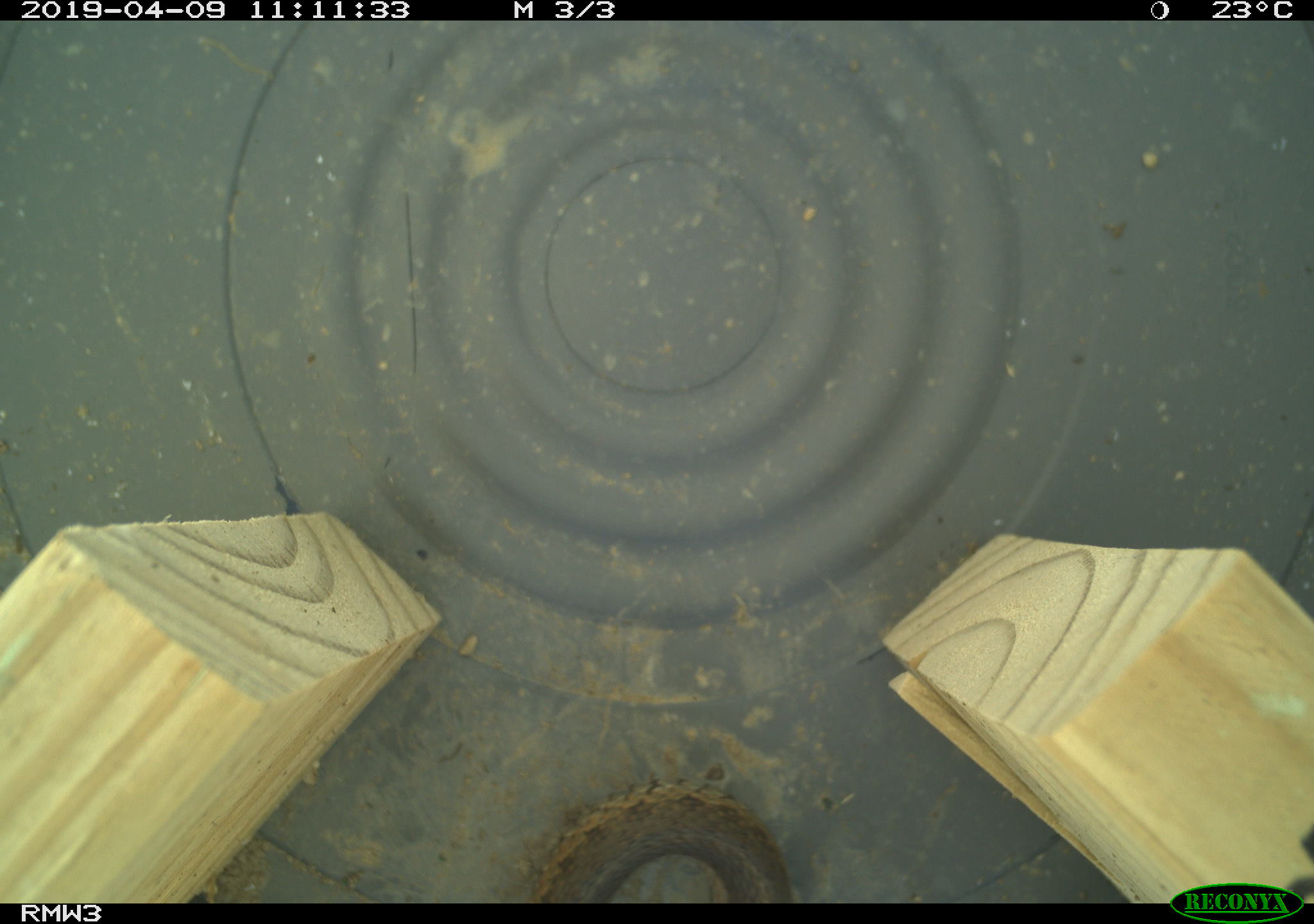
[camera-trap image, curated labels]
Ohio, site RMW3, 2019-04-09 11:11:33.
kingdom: Animalia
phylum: Chordata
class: Reptilia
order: Squamata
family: Colubridae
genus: Thamnophis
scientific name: Thamnophis sirtalis sirtalis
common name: eastern gartersnake